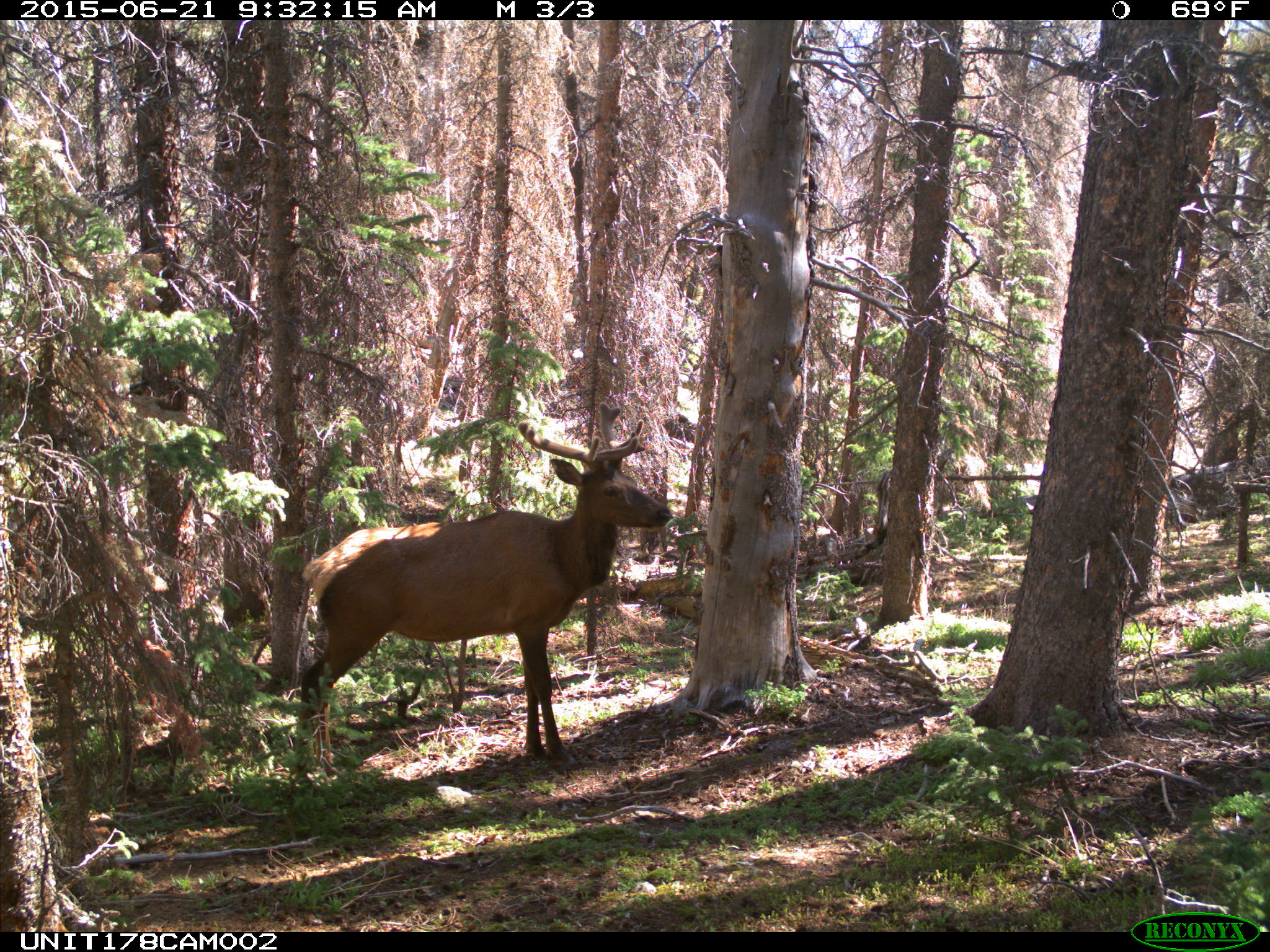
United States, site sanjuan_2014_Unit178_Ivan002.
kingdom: Animalia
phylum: Chordata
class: Mammalia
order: Artiodactyla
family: Cervidae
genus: Cervus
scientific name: Cervus elaphus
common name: red deer